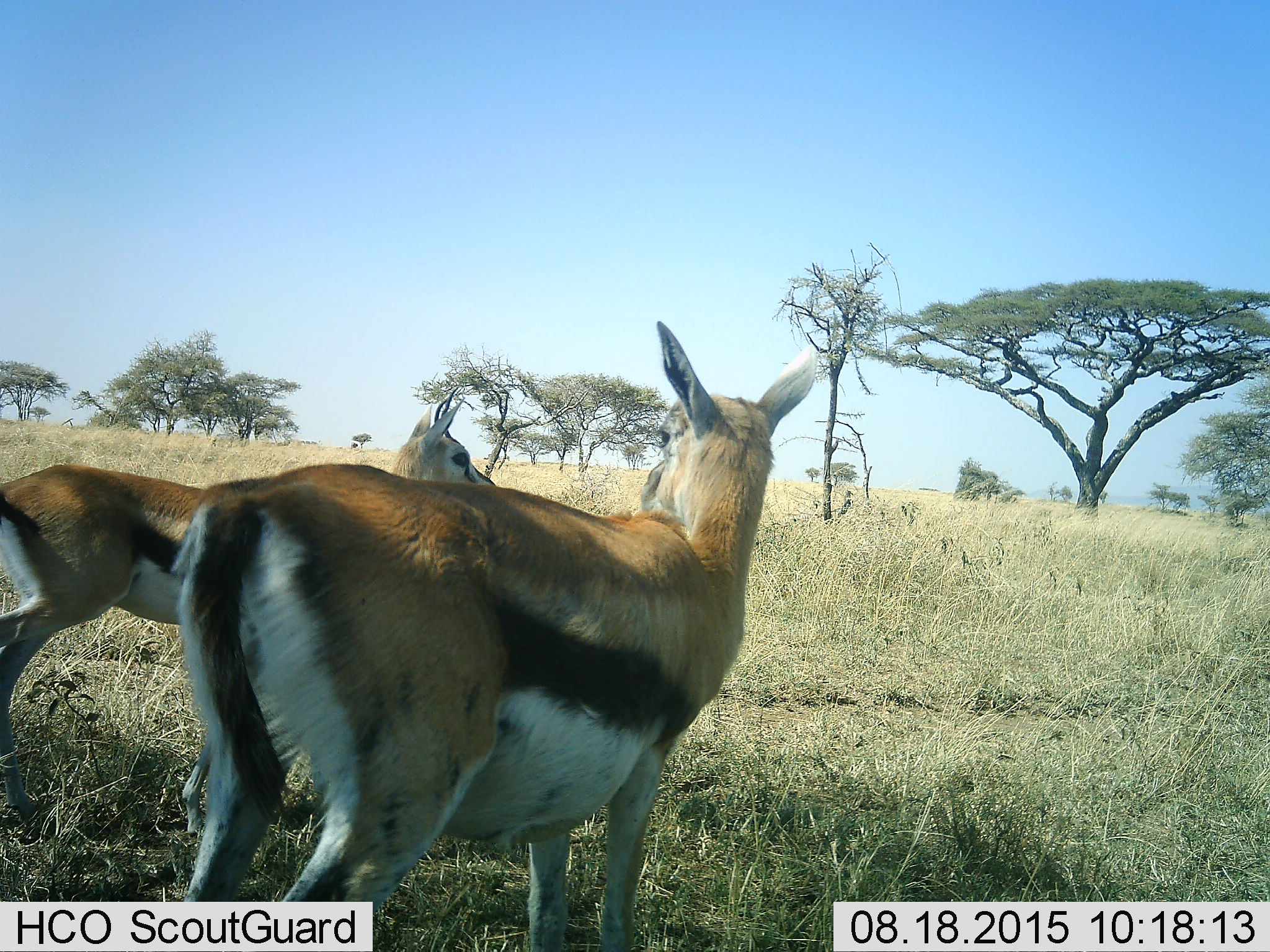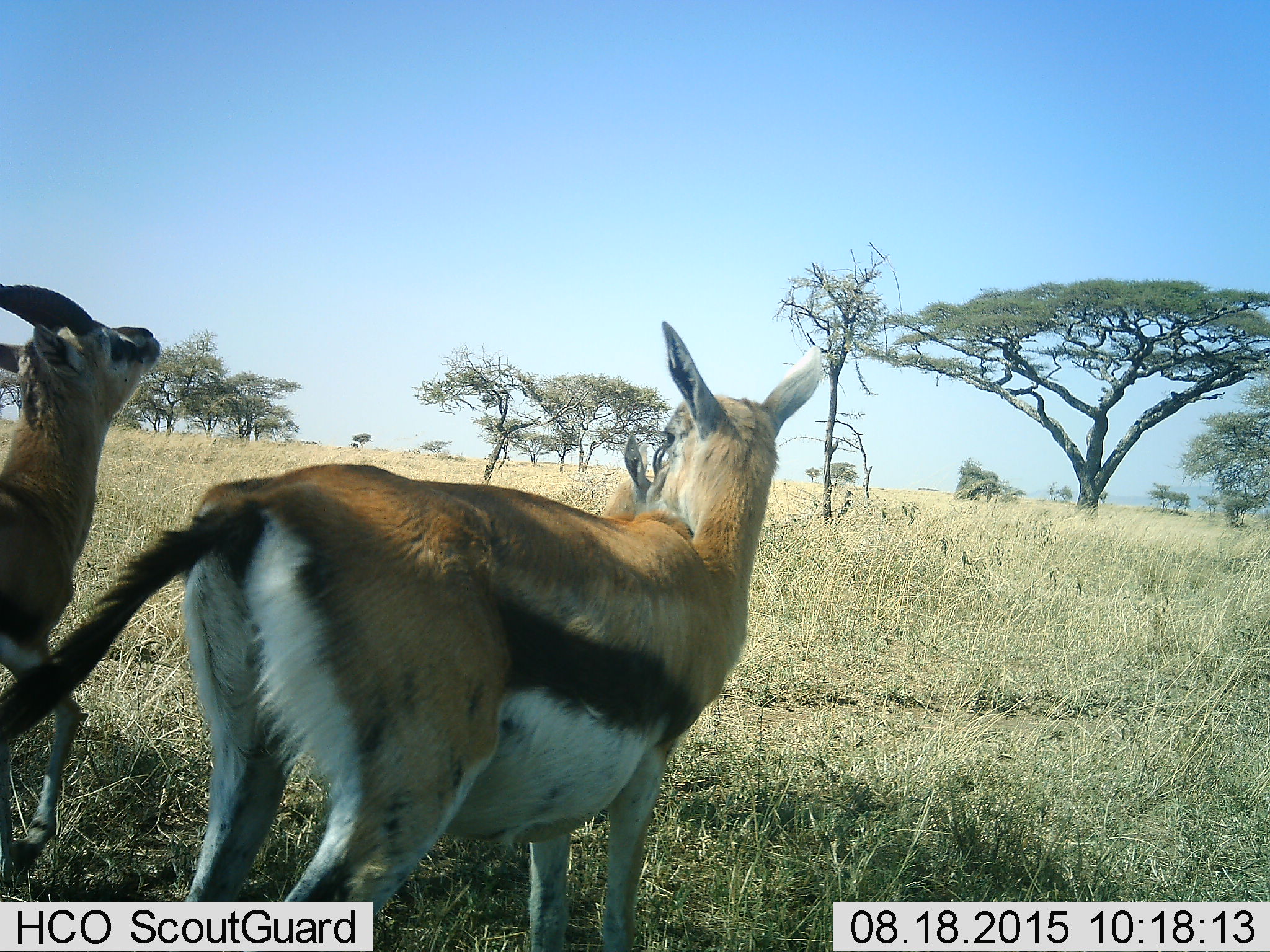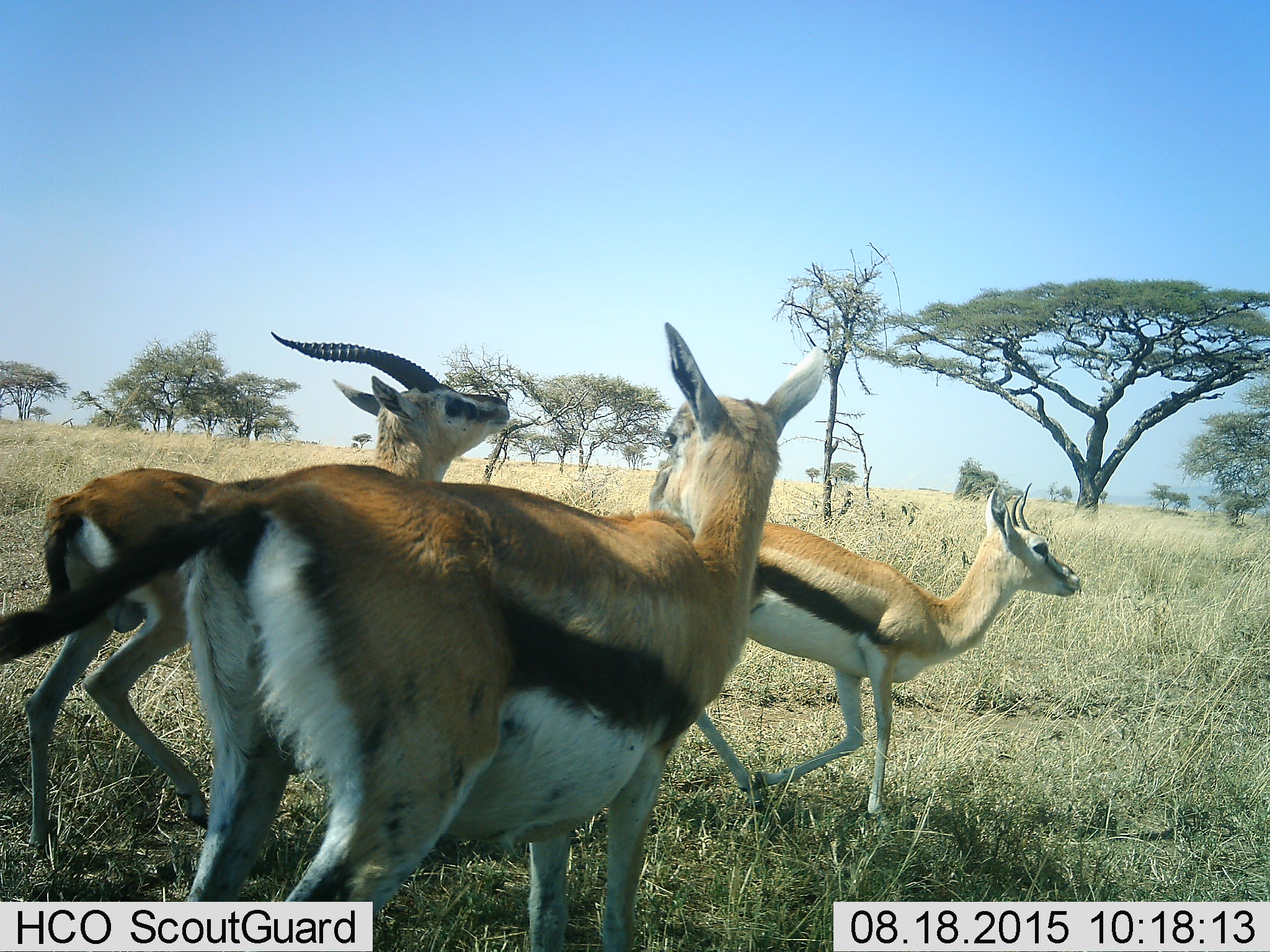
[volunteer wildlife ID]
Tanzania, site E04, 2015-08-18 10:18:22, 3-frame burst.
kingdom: Animalia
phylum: Chordata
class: Mammalia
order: Artiodactyla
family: Bovidae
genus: Eudorcas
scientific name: Eudorcas thomsonii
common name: thomson's gazelle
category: gazellethomsons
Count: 3.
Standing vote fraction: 50%.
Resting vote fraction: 0%.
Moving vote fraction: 56%.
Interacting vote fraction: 22%.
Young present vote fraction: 6%.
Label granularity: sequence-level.